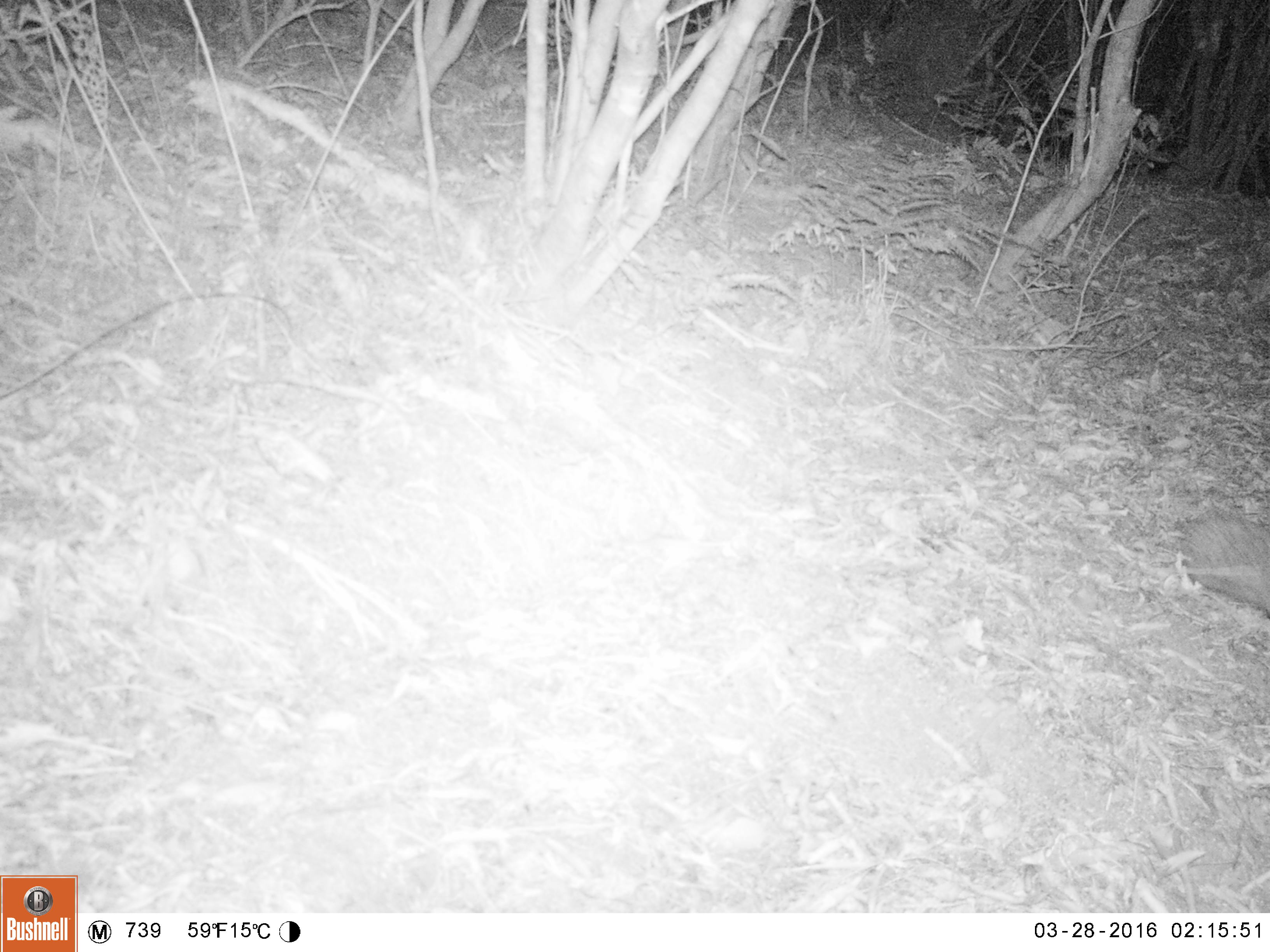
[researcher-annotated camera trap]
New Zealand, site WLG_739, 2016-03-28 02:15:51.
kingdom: Animalia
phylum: Chordata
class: Mammalia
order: Eulipotyphla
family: Erinaceidae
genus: Erinaceus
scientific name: Erinaceus europaeus europaeus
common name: european hedgehog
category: hedgehog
Hedgehog (european hedgehog) (Erinaceus europaeus europaeus).